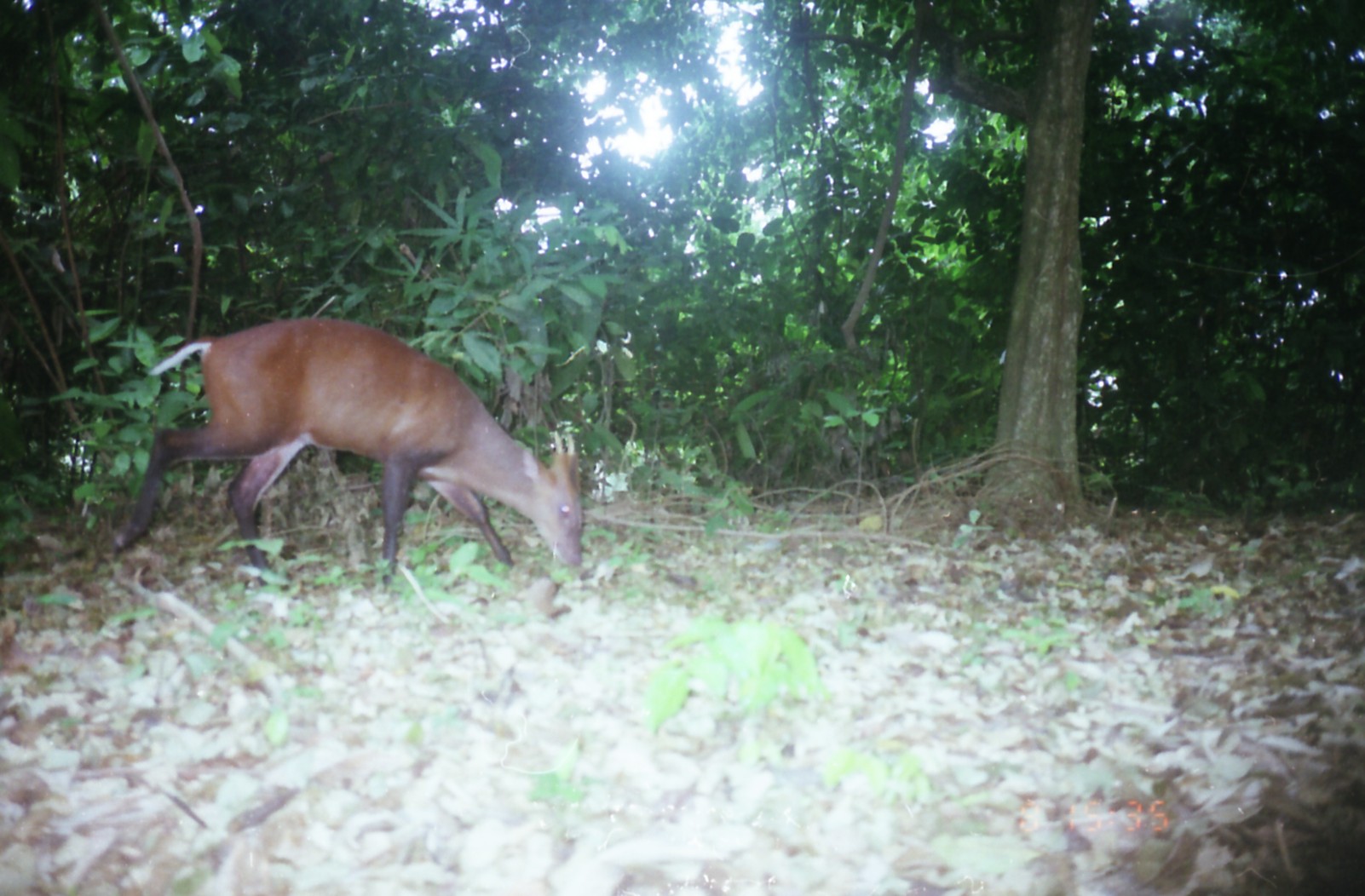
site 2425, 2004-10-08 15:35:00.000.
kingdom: Animalia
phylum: Chordata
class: Mammalia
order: Artiodactyla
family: Cervidae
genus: Muntiacus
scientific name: Muntiacus muntjak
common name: southern red muntjac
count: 1